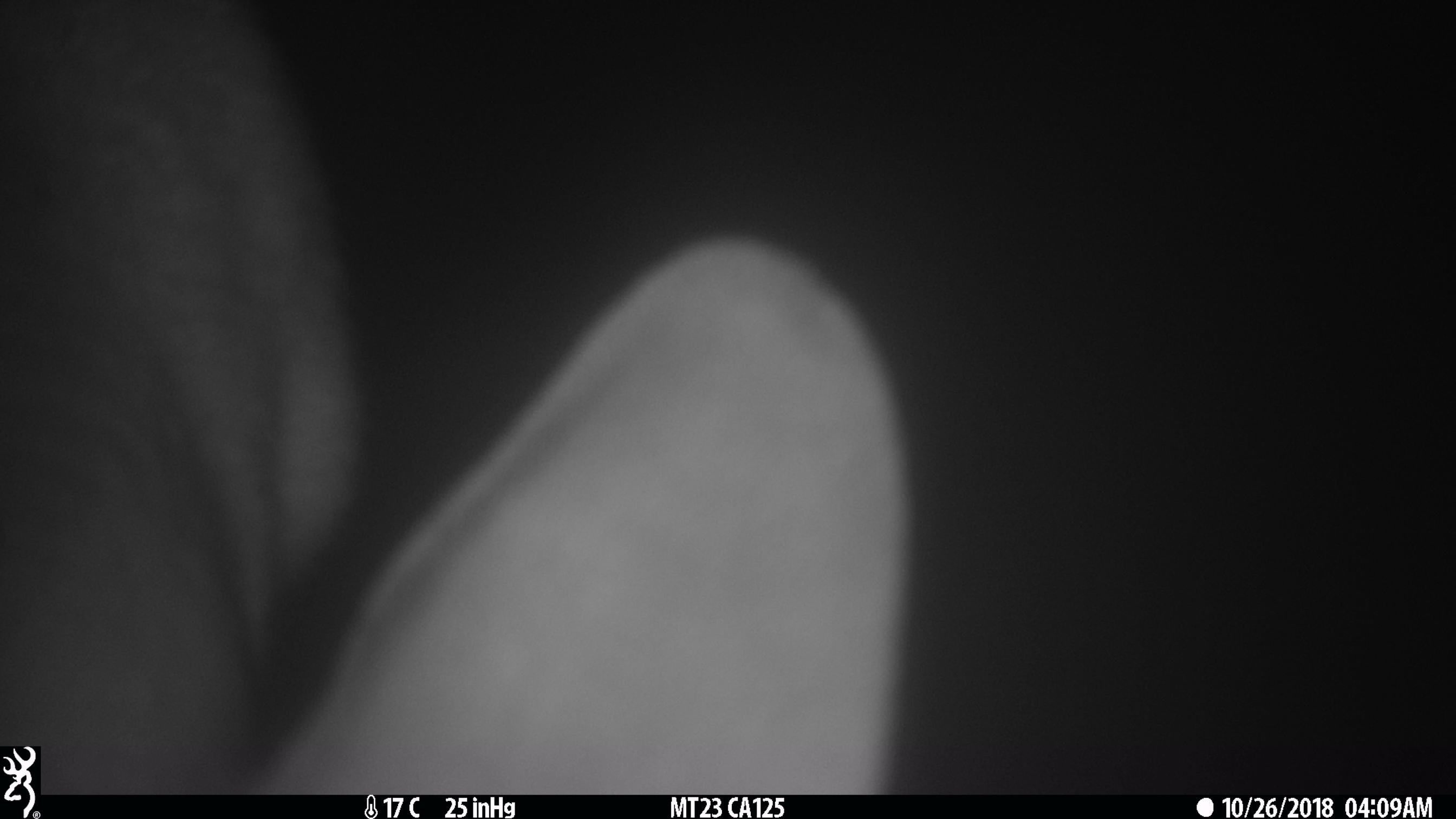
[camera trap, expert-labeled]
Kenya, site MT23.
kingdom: Animalia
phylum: Chordata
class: Mammalia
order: Artiodactyla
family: Bovidae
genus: Tragelaphus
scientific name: Tragelaphus scriptus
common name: bushbuck